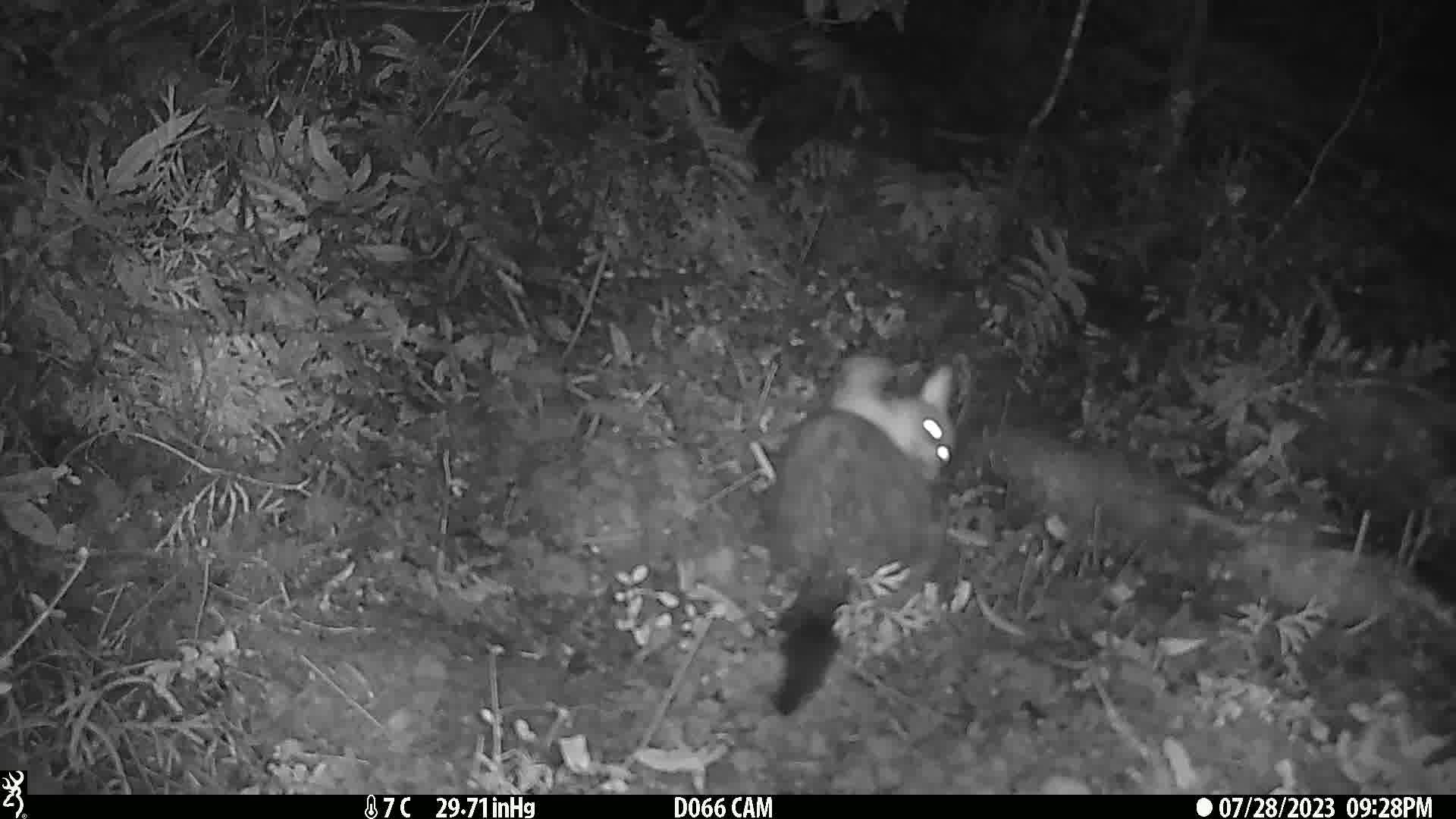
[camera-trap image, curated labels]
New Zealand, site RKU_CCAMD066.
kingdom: Animalia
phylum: Chordata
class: Mammalia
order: Diprotodontia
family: Phalangeridae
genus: Trichosurus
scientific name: Trichosurus vulpecula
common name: common brushtail possum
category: possum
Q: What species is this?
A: Possum (common brushtail possum) (Trichosurus vulpecula).